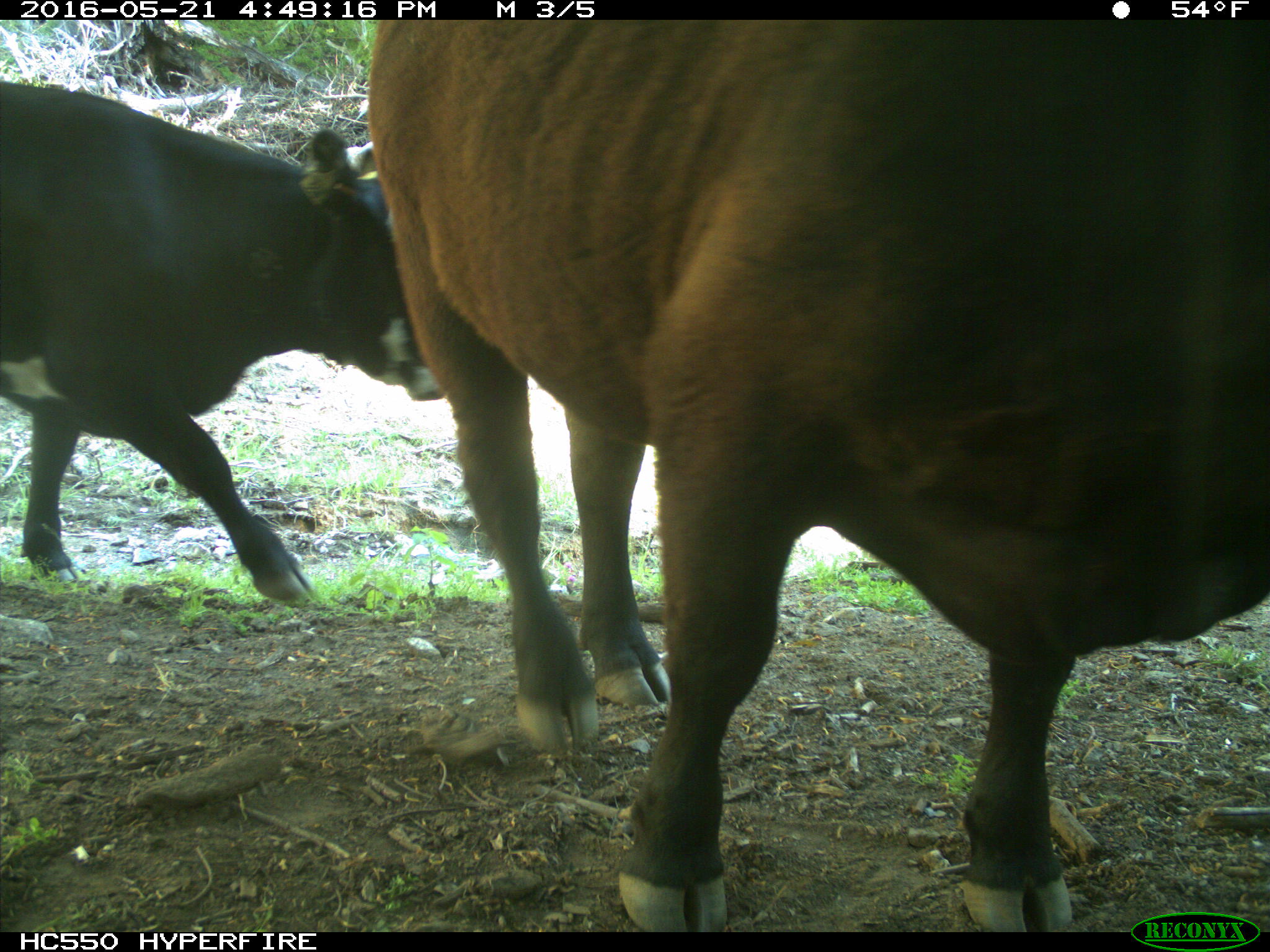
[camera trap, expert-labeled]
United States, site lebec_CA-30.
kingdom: Animalia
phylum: Chordata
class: Mammalia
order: Artiodactyla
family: Bovidae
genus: Bos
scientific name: Bos taurus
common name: domestic cow